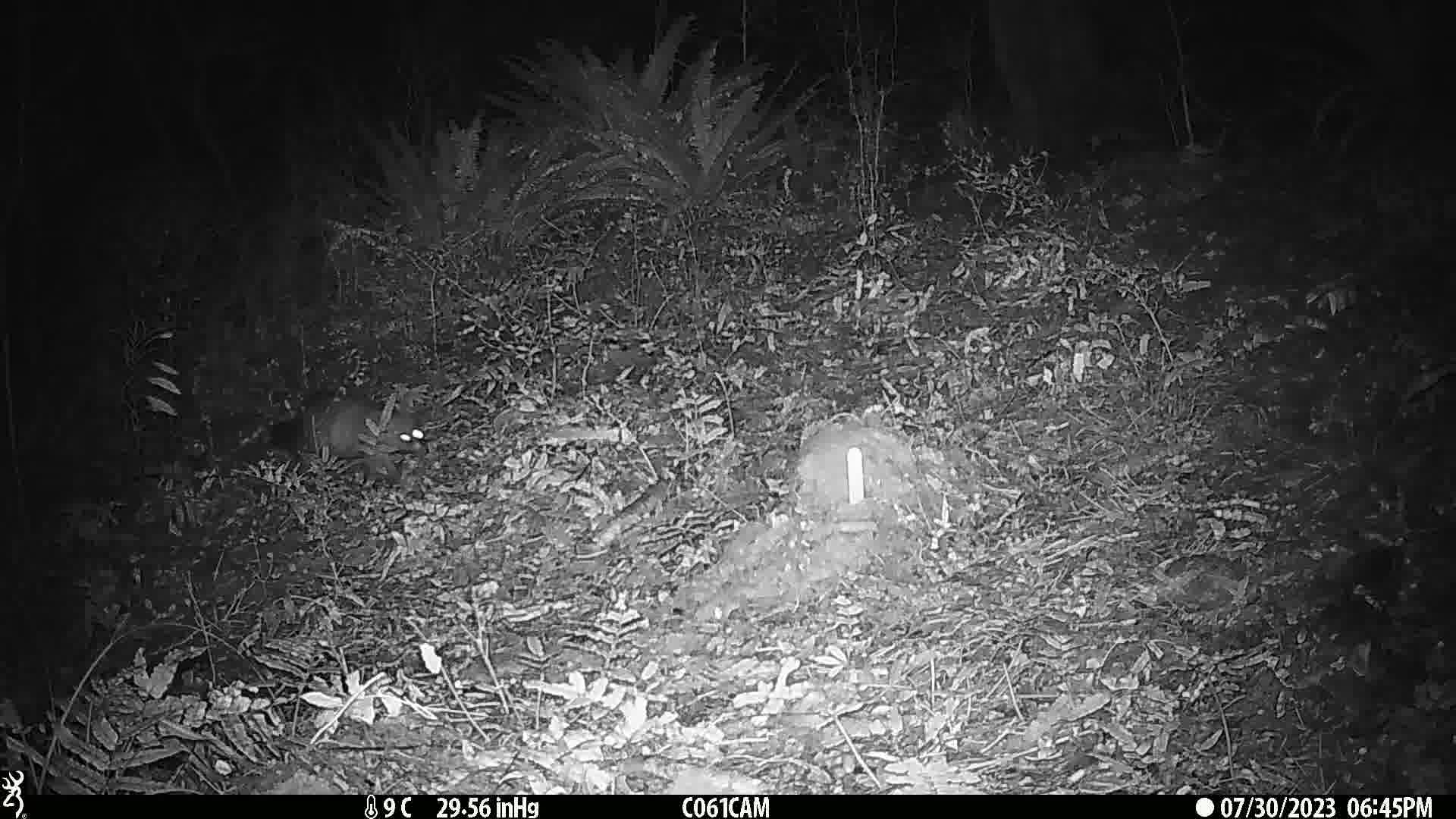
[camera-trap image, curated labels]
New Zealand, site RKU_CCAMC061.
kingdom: Animalia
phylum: Chordata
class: Mammalia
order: Diprotodontia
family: Phalangeridae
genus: Trichosurus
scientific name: Trichosurus vulpecula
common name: common brushtail possum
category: possum